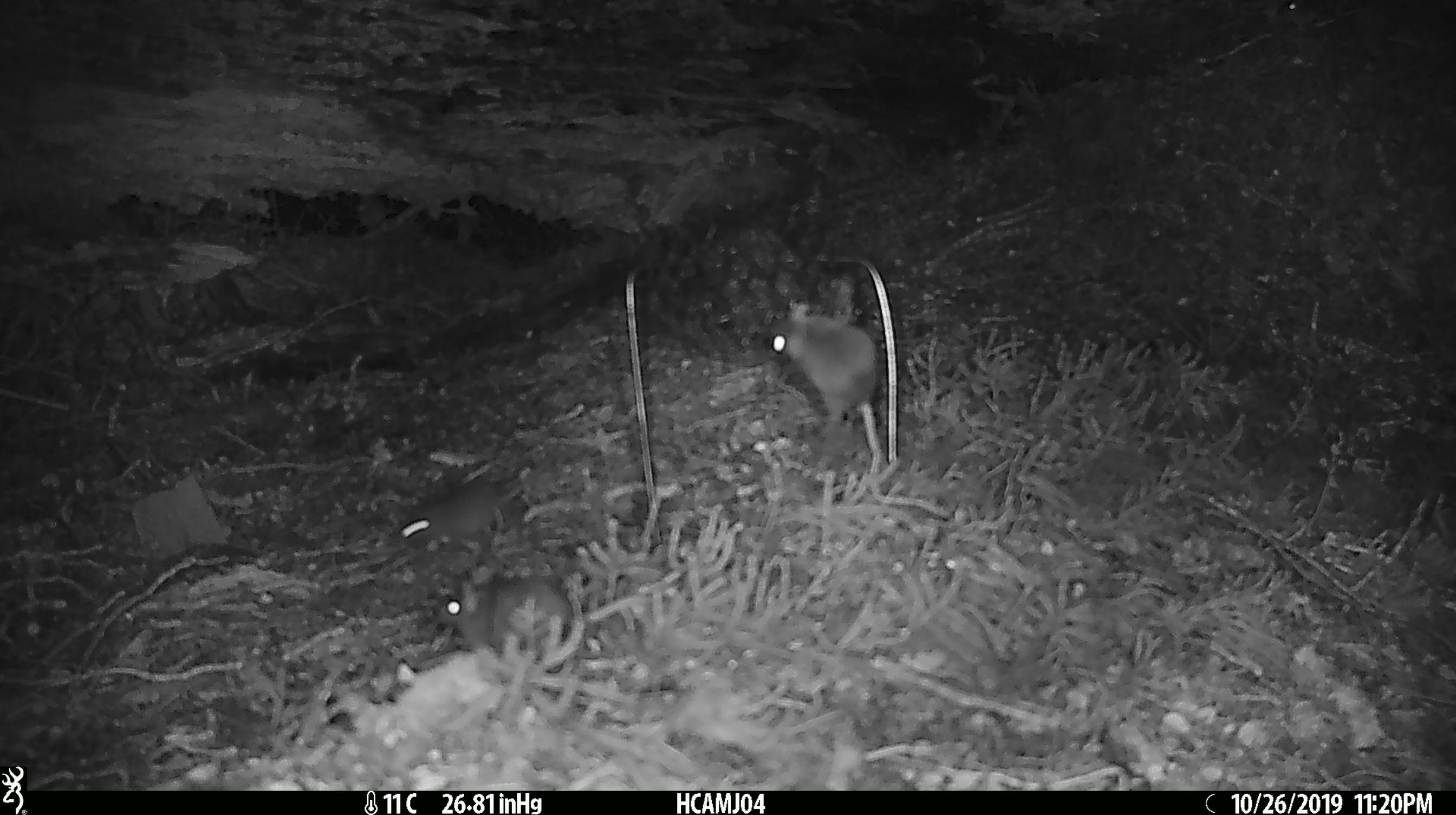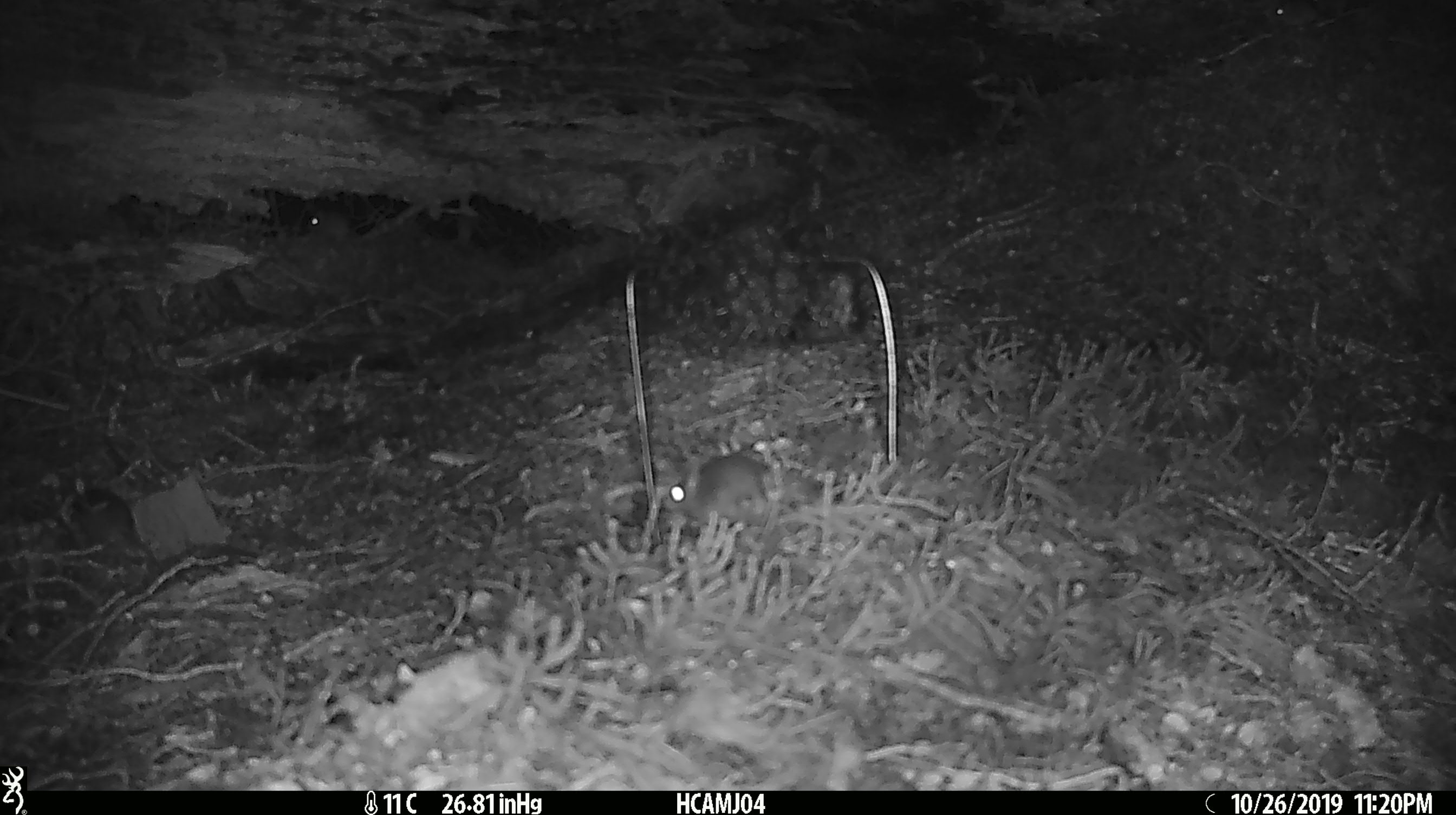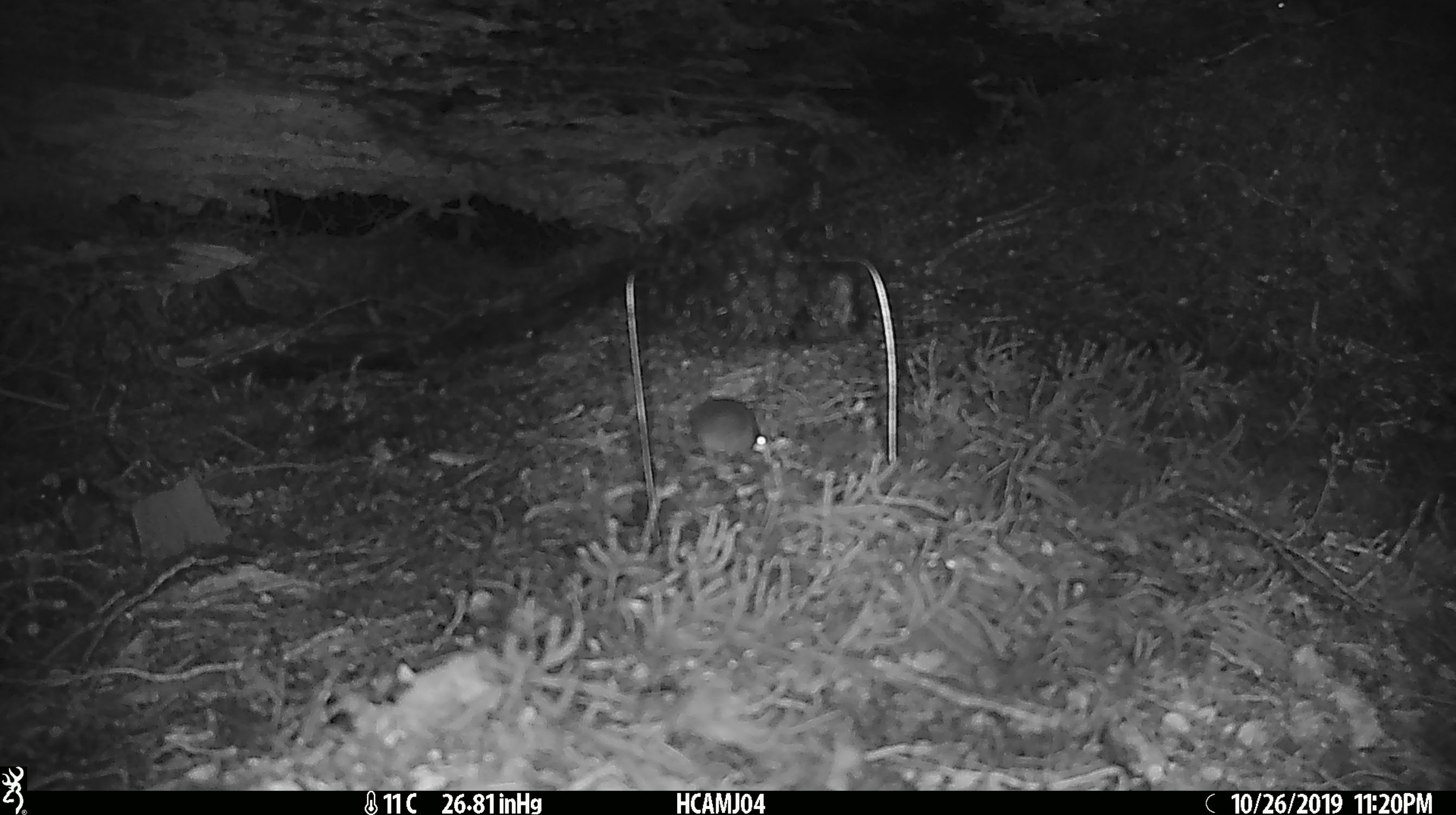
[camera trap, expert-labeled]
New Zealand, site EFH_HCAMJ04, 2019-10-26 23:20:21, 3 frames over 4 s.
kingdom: Animalia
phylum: Chordata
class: Mammalia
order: Rodentia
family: Muridae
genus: Mus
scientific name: Mus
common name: mouse